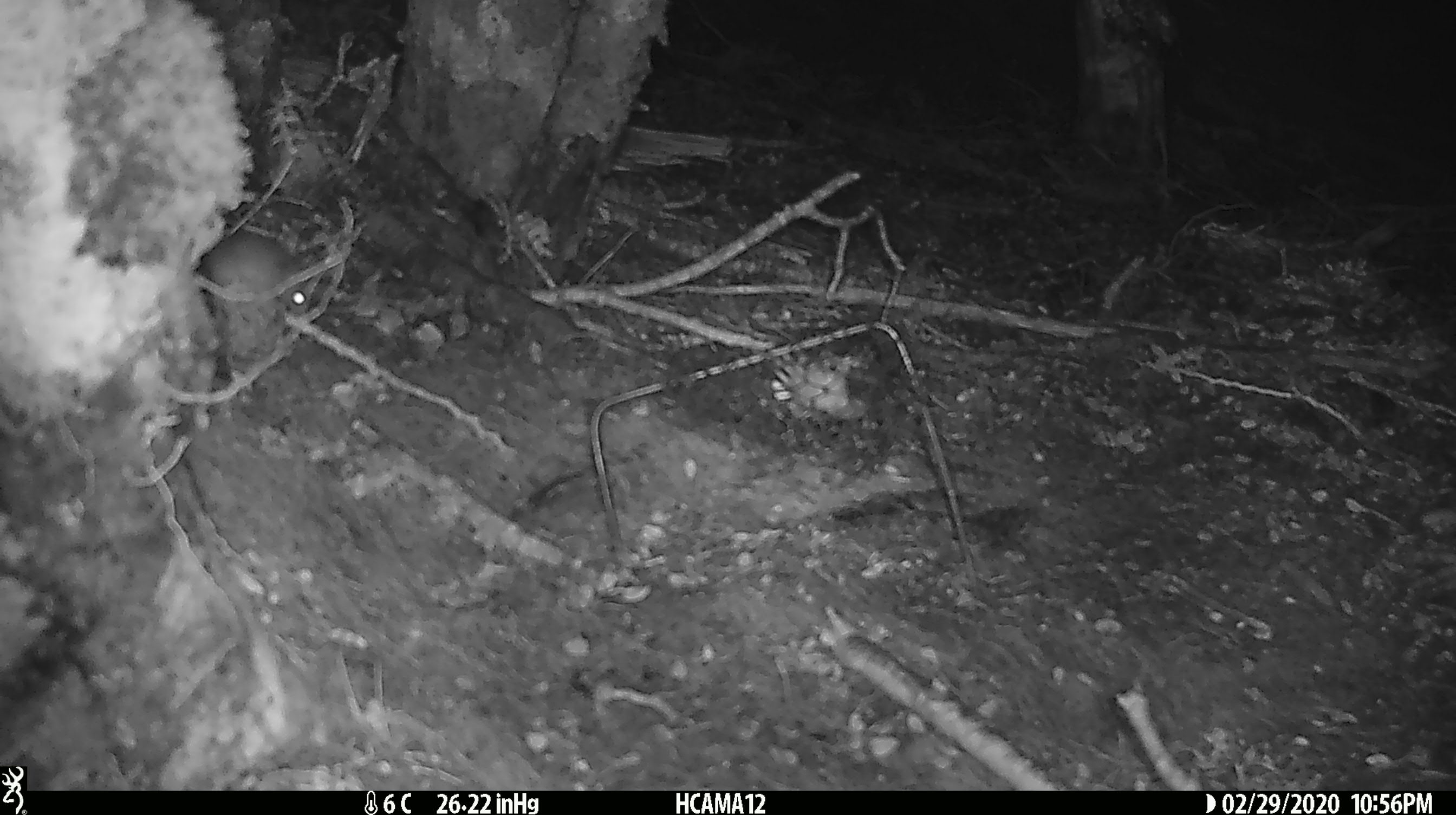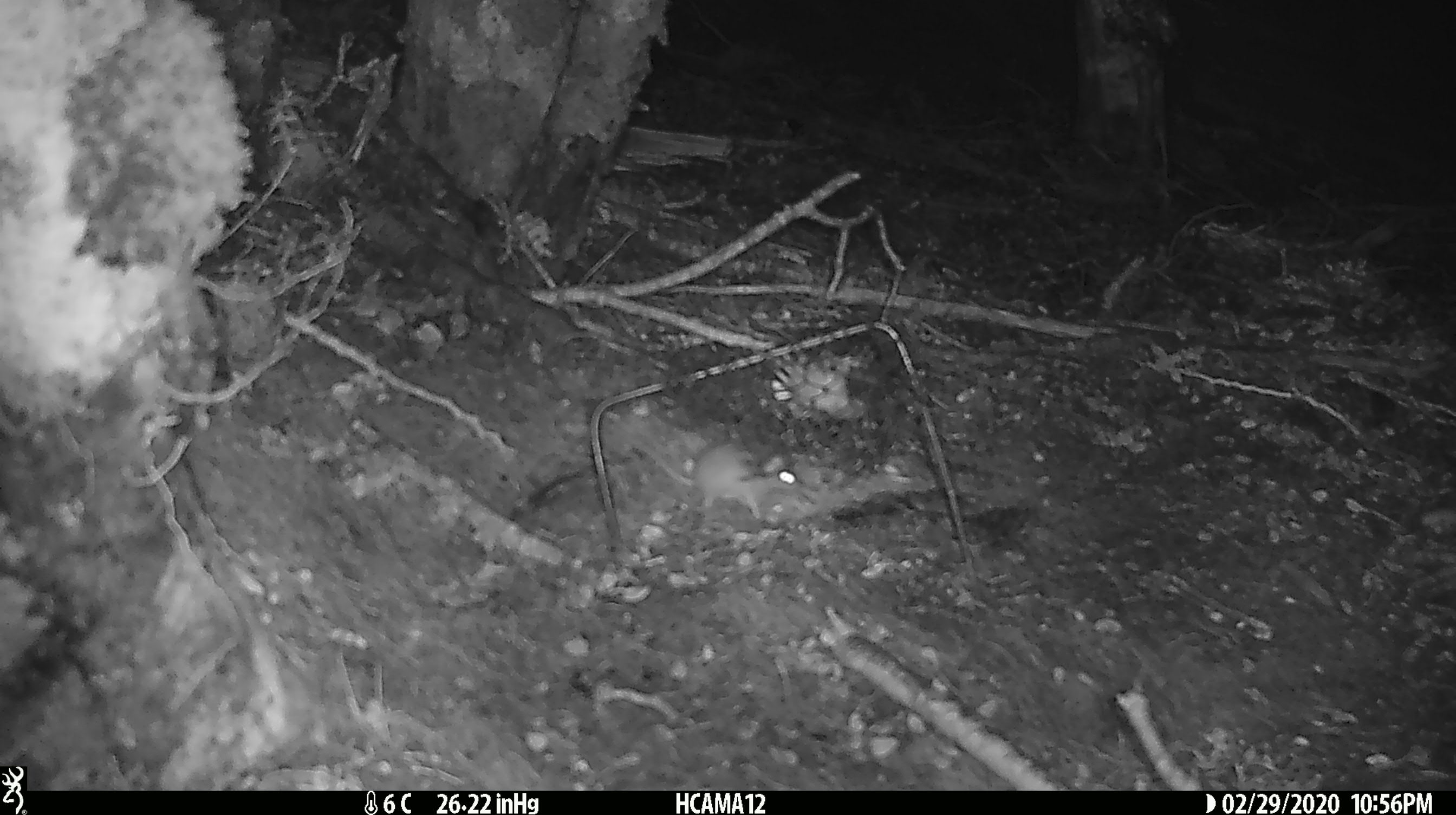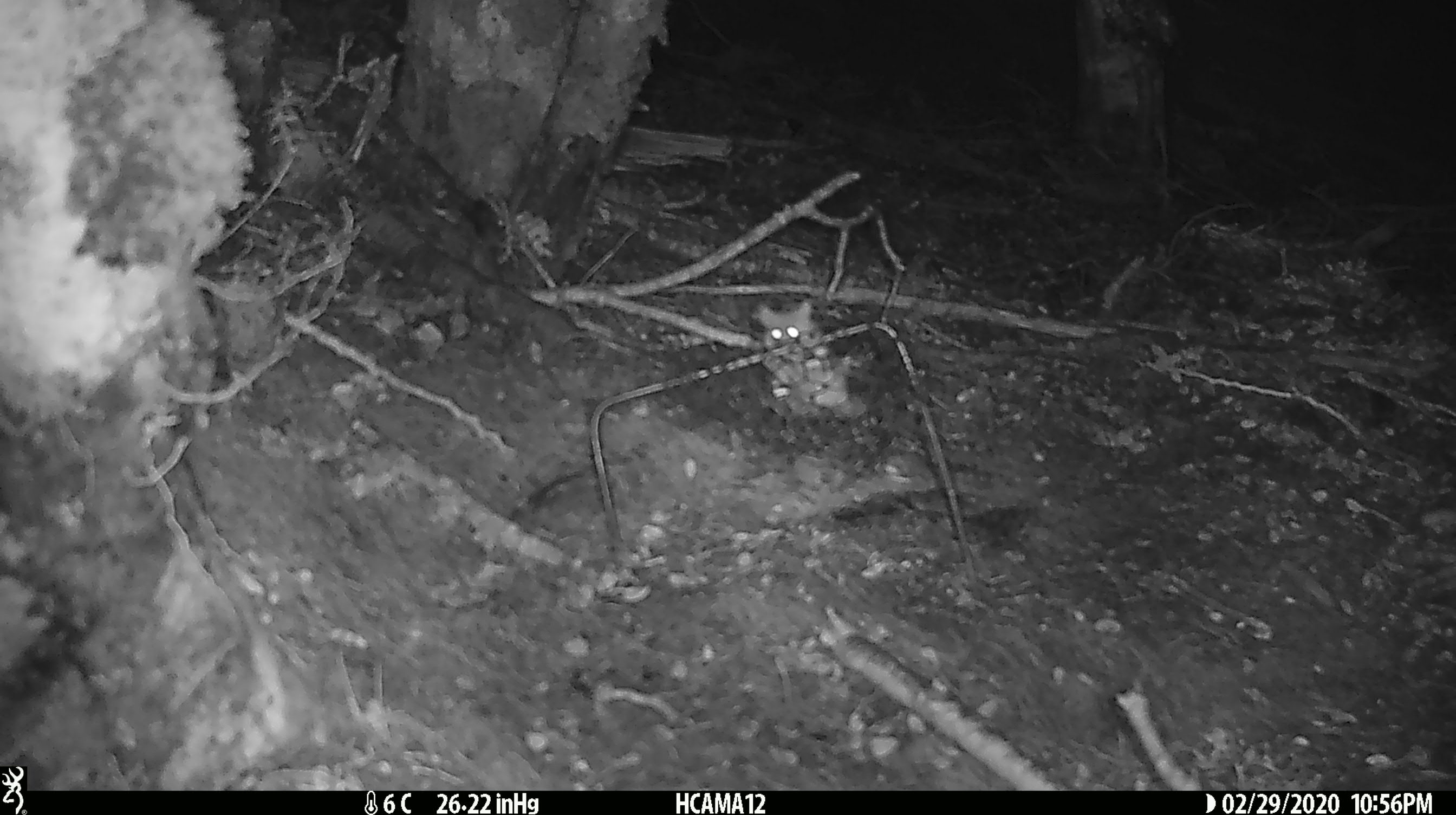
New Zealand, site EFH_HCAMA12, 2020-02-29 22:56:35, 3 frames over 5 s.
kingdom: Animalia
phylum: Chordata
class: Mammalia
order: Rodentia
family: Muridae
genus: Mus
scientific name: Mus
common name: mouse